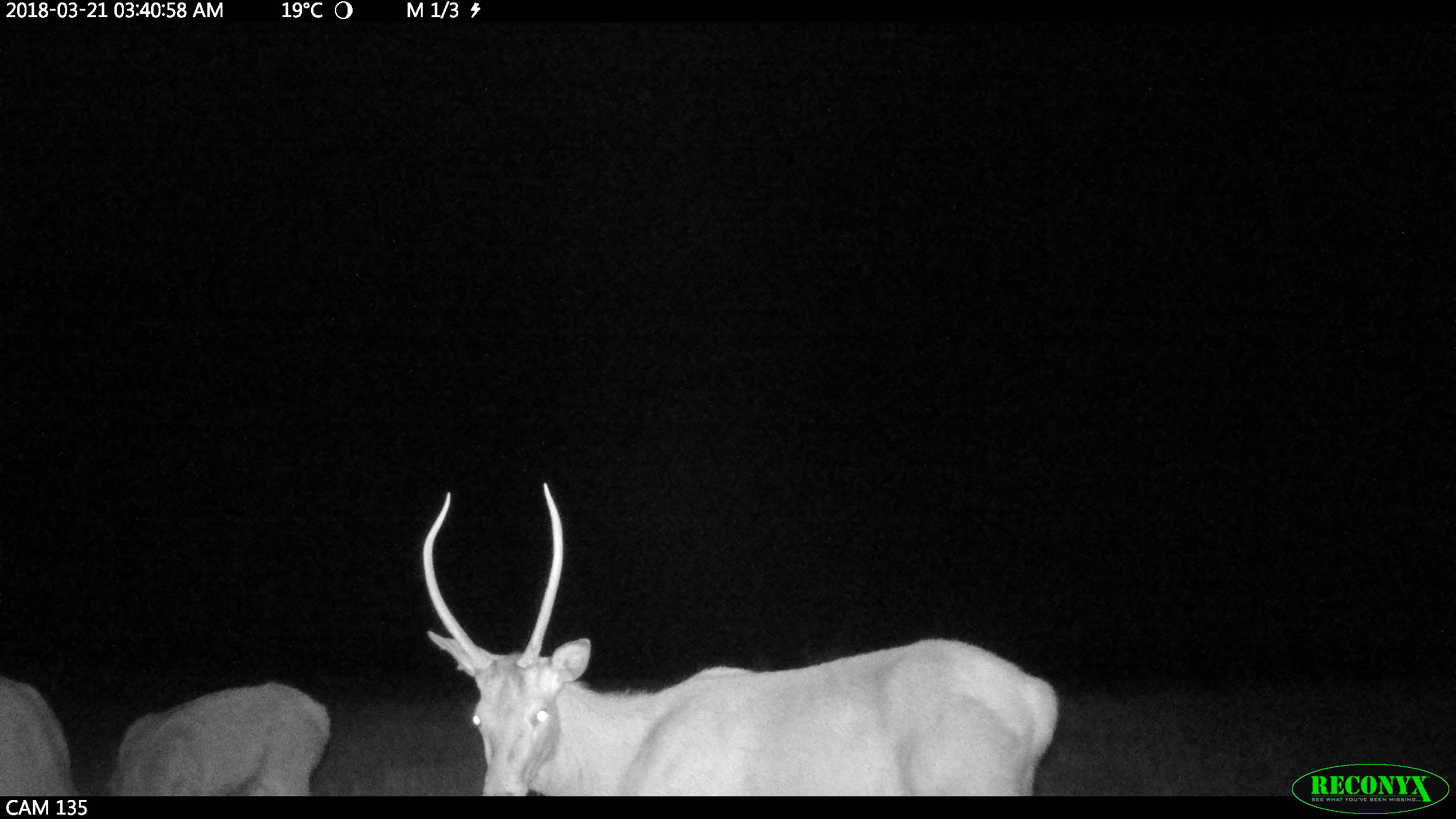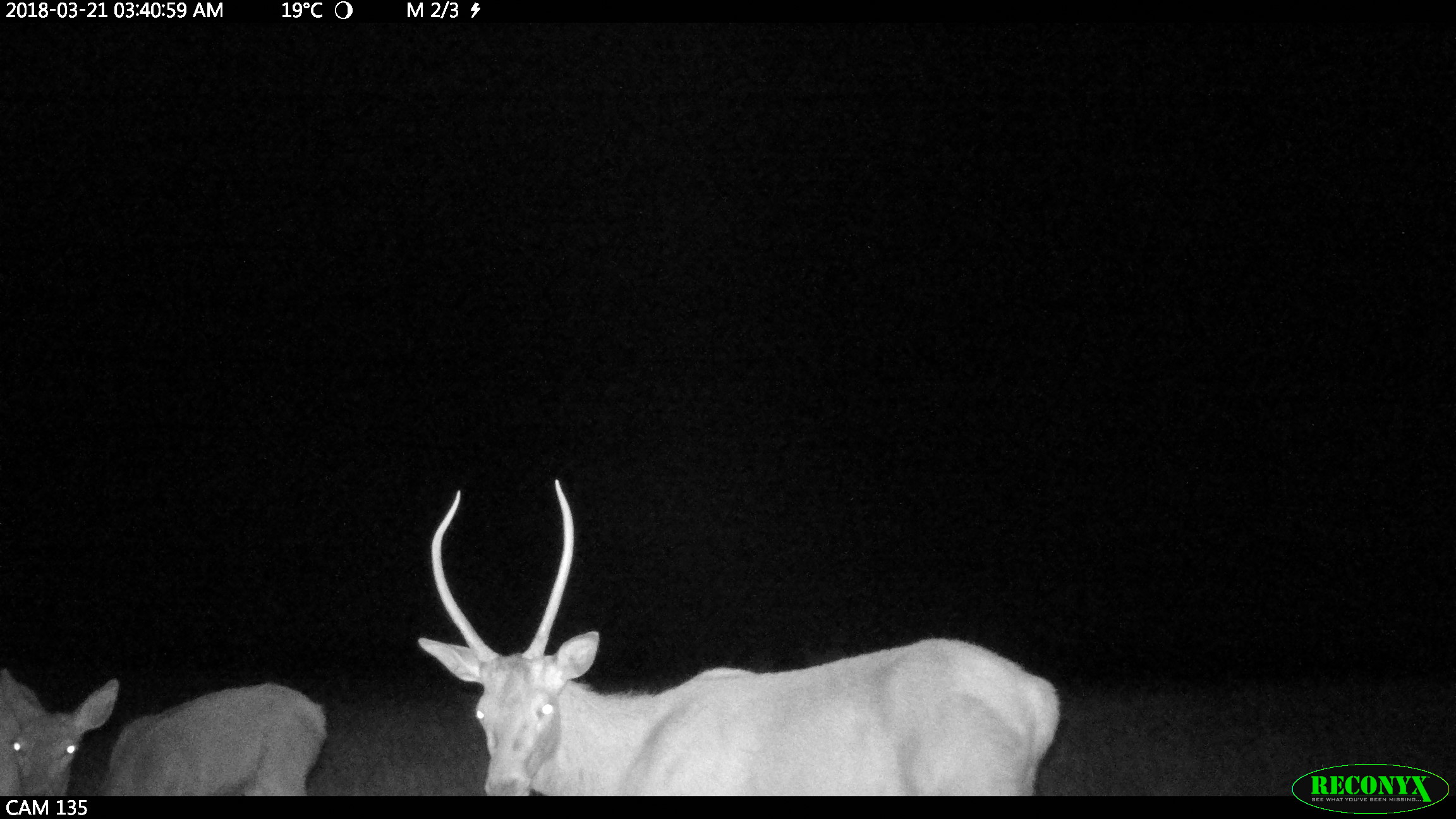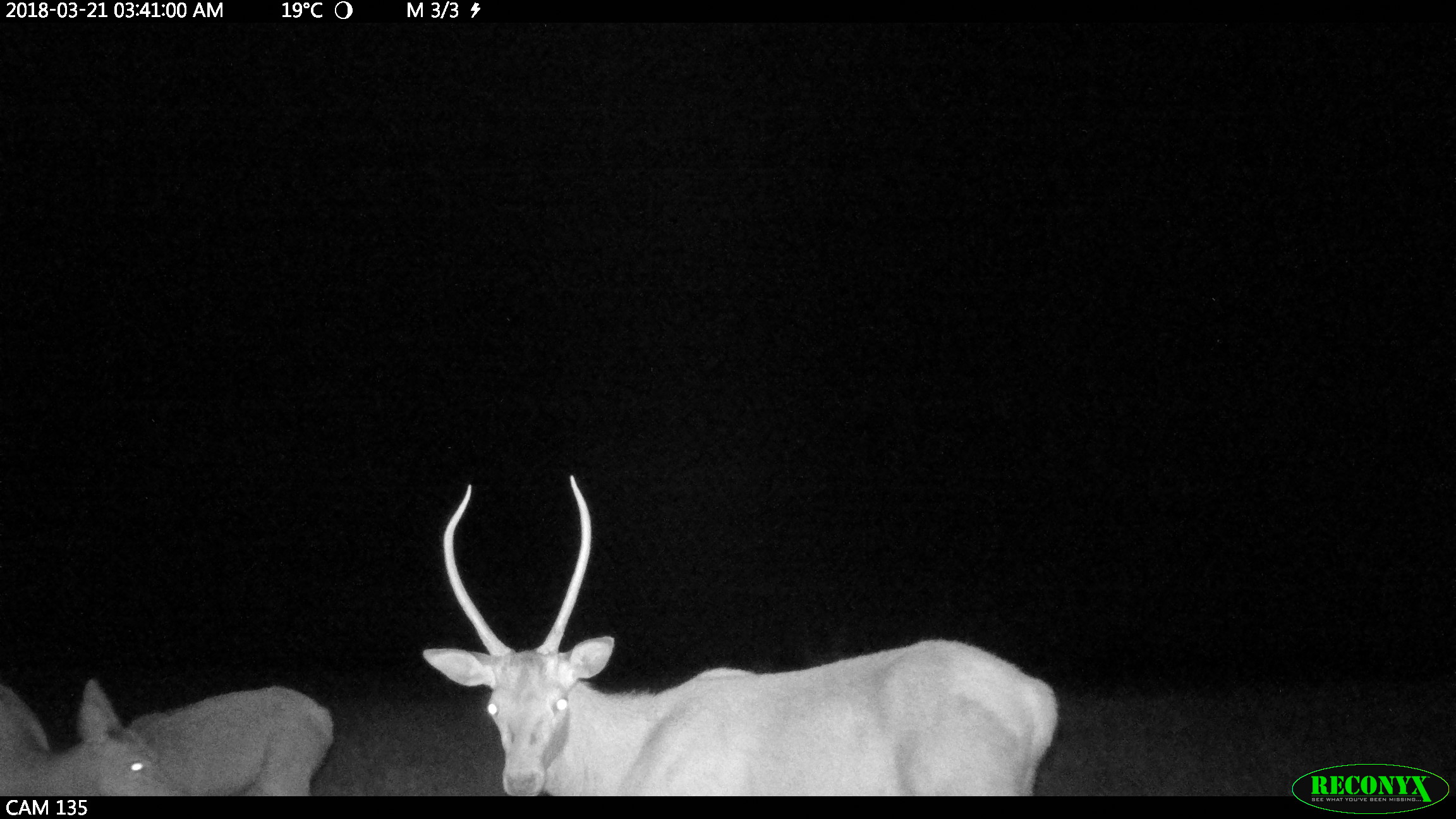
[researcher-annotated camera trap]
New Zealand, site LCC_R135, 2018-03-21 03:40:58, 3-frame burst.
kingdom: Animalia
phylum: Chordata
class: Mammalia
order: Artiodactyla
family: Cervidae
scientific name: Cervidae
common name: deer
Deer (Cervidae).